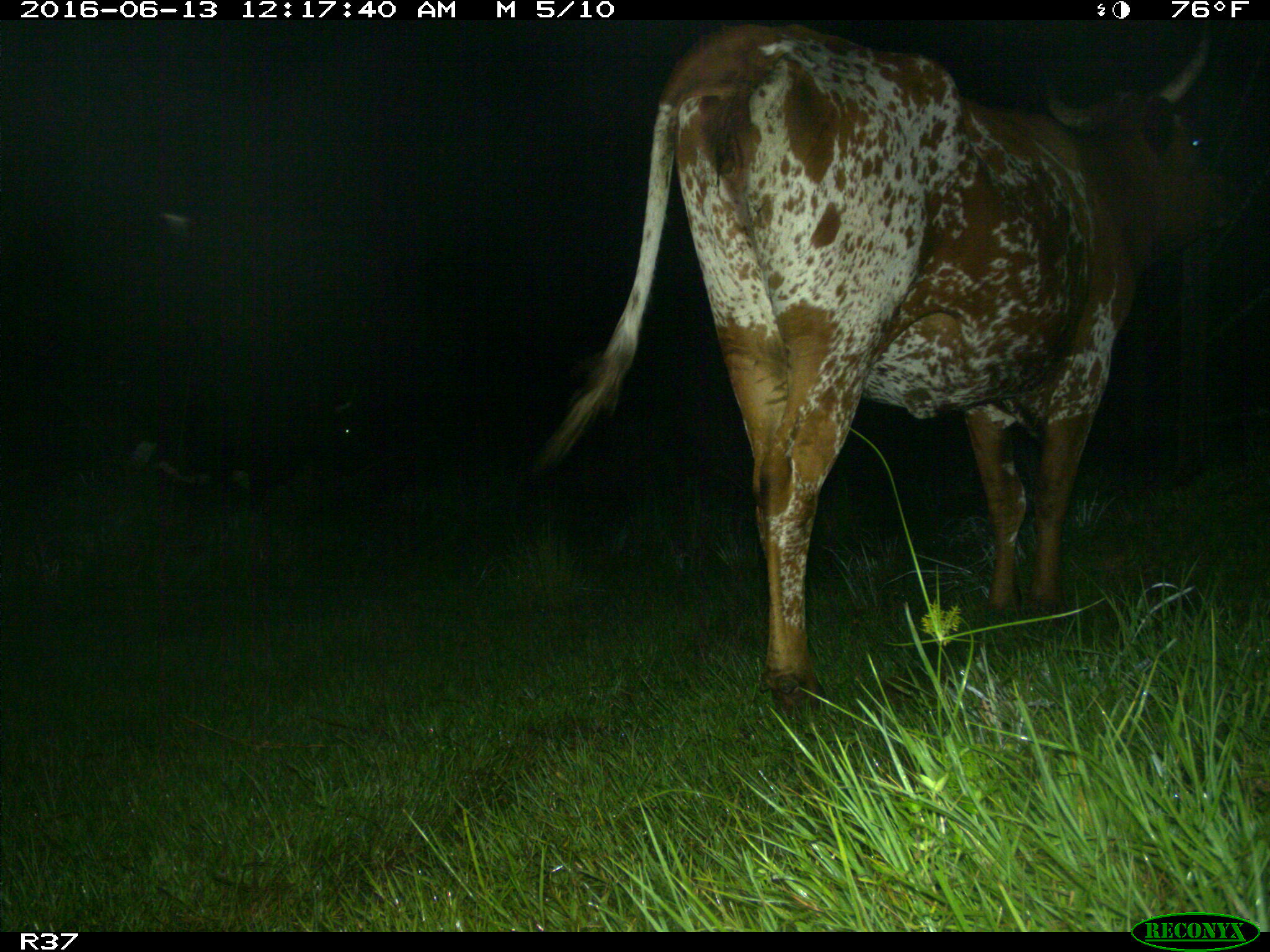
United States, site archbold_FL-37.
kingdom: Animalia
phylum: Chordata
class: Mammalia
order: Artiodactyla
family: Bovidae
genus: Bos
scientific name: Bos taurus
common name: domestic cow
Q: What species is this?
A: Bos taurus (domestic cow).